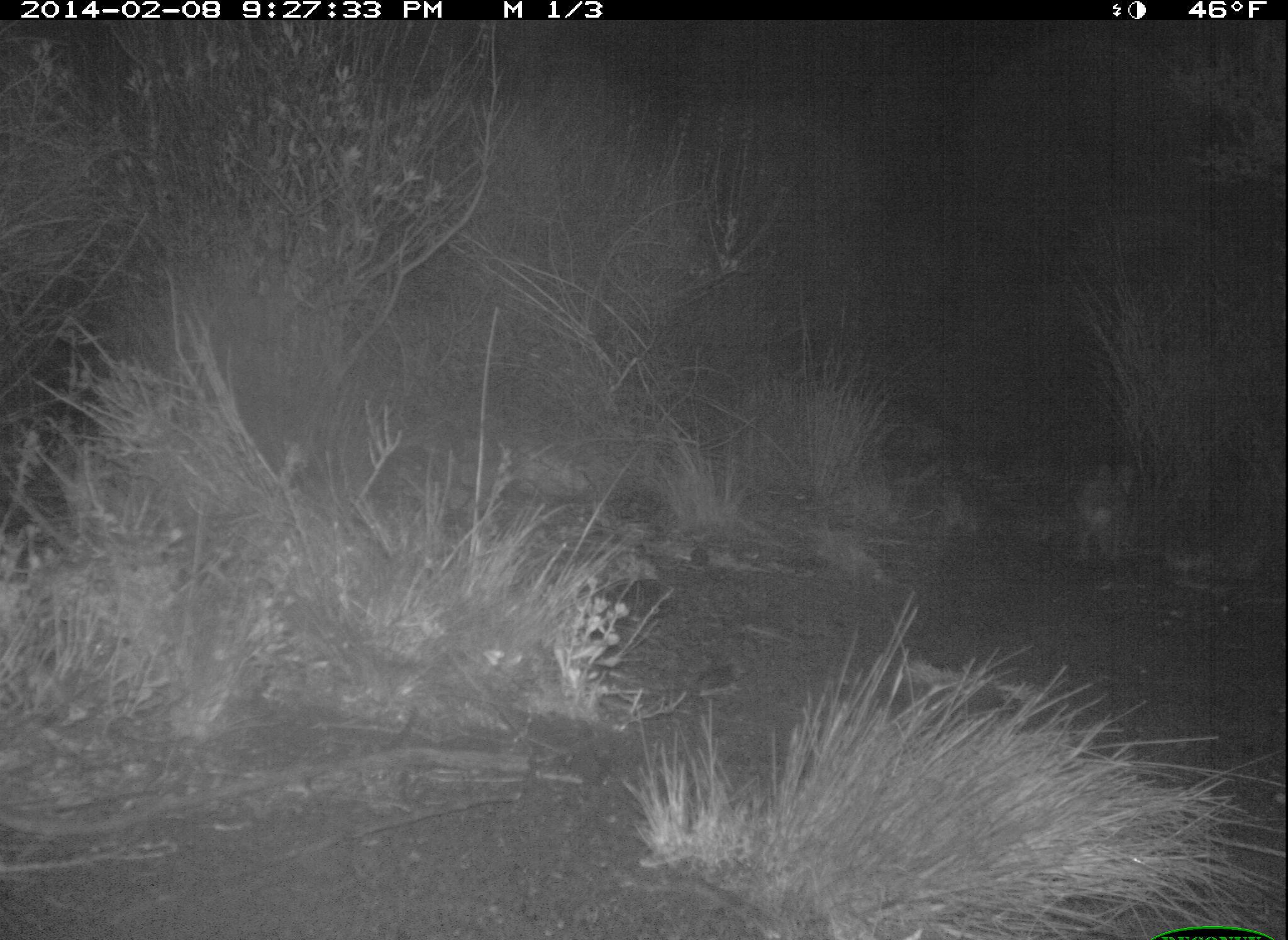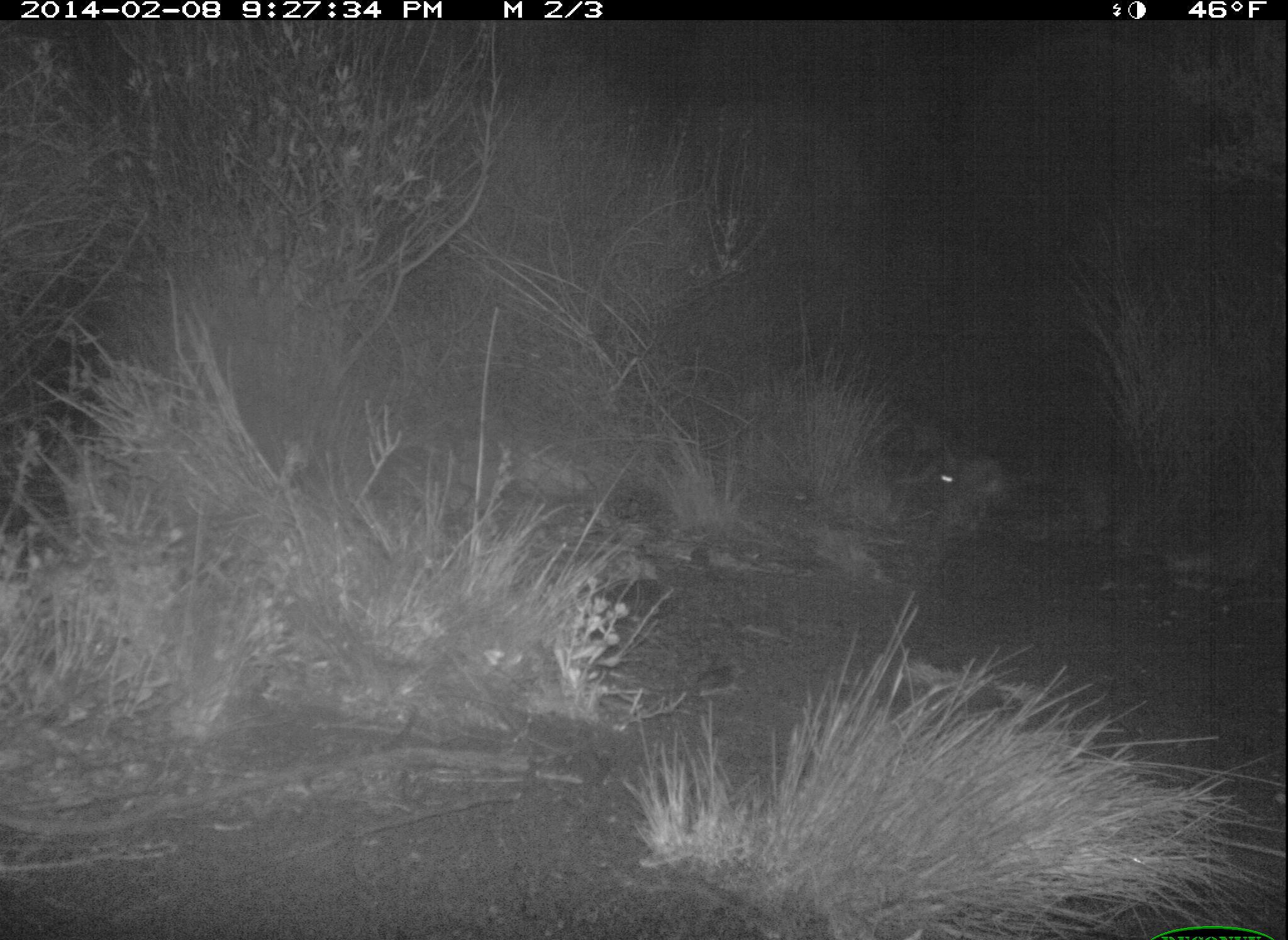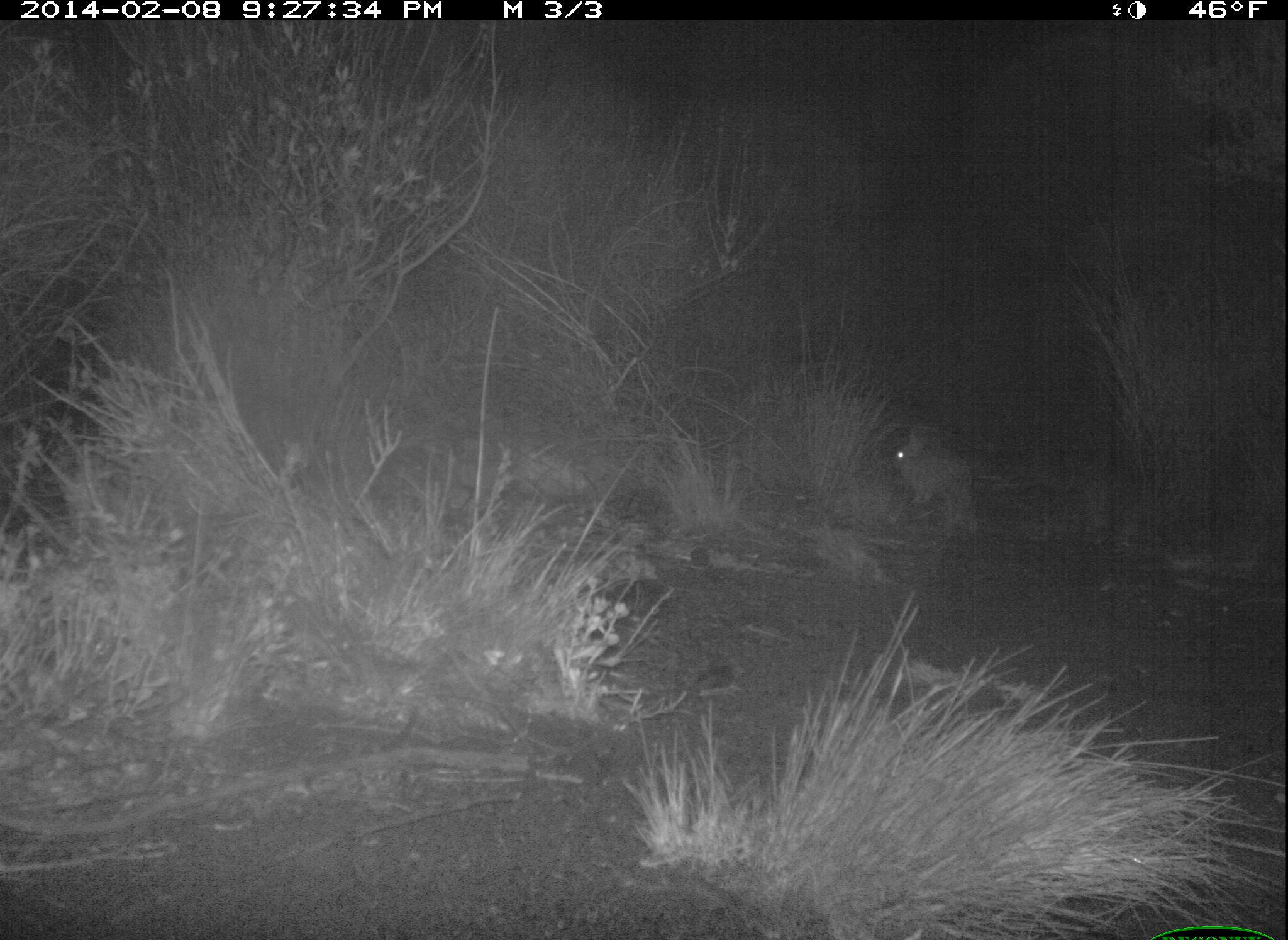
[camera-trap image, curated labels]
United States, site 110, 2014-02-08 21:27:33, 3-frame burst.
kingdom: Animalia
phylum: Chordata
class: Mammalia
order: Lagomorpha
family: Leporidae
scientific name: Leporidae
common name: rabbits and hares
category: rabbit